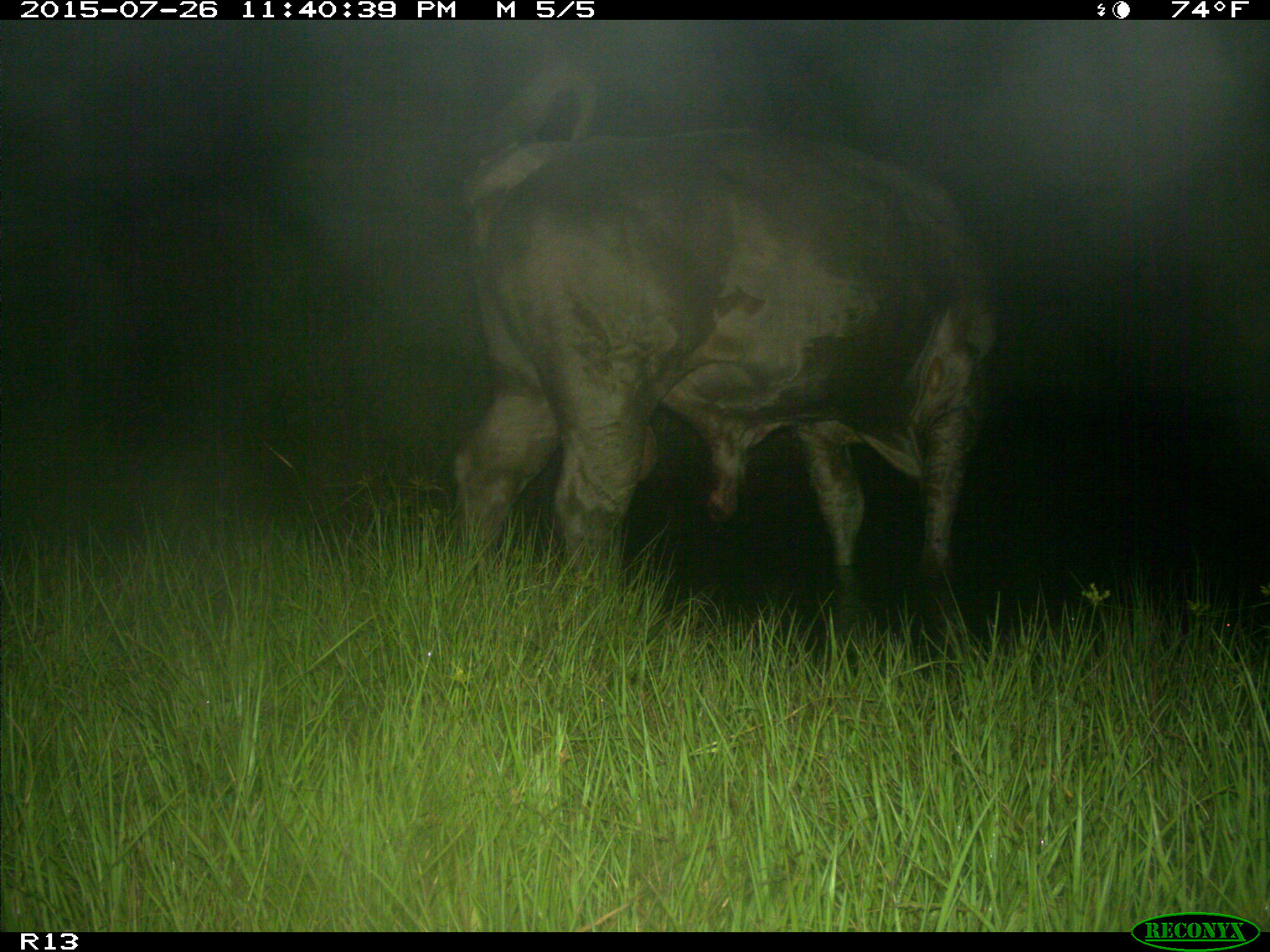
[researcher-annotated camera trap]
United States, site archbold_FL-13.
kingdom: Animalia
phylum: Chordata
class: Mammalia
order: Artiodactyla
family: Bovidae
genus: Bos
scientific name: Bos taurus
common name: domestic cow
Bos taurus (domestic cow).